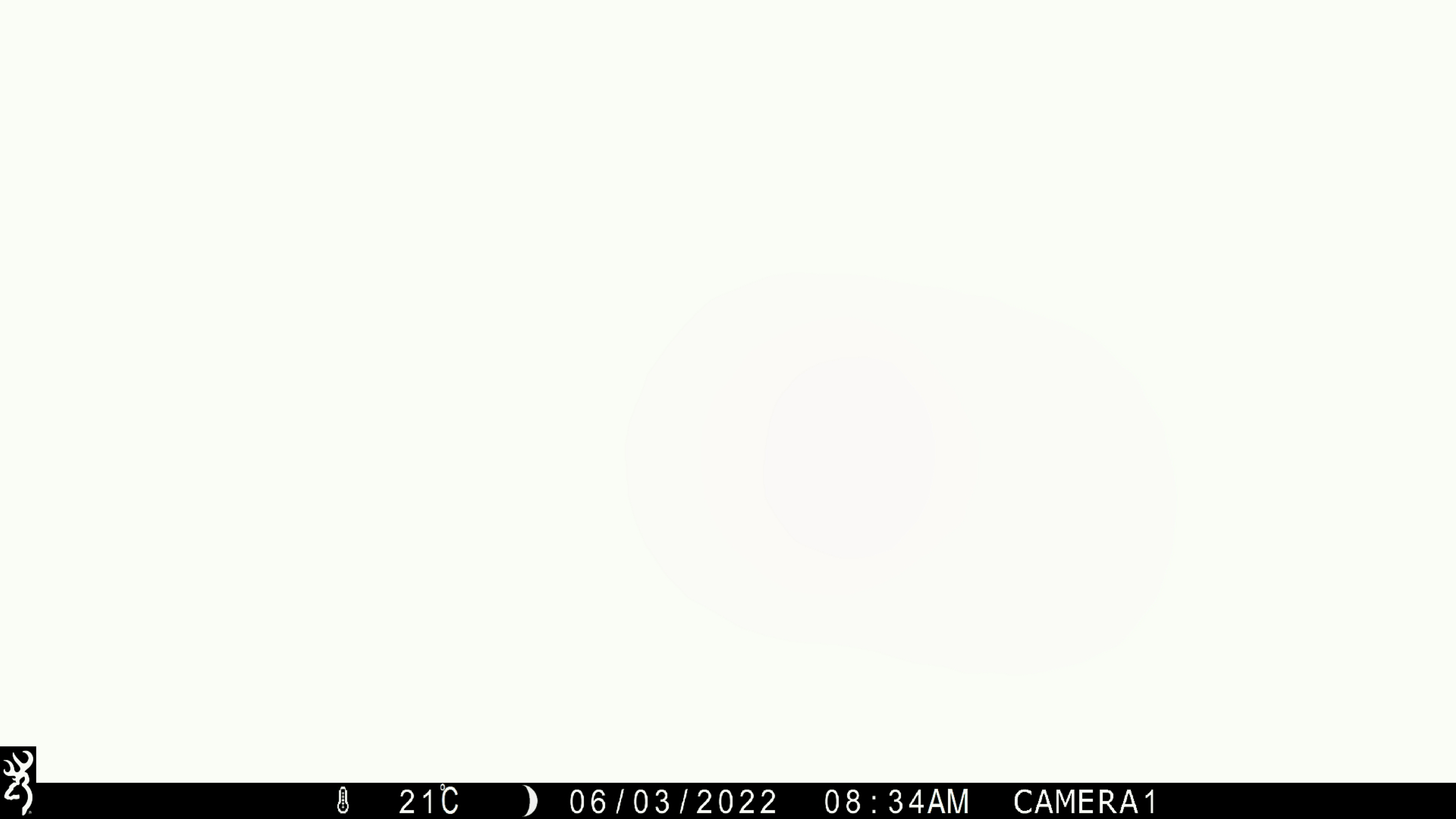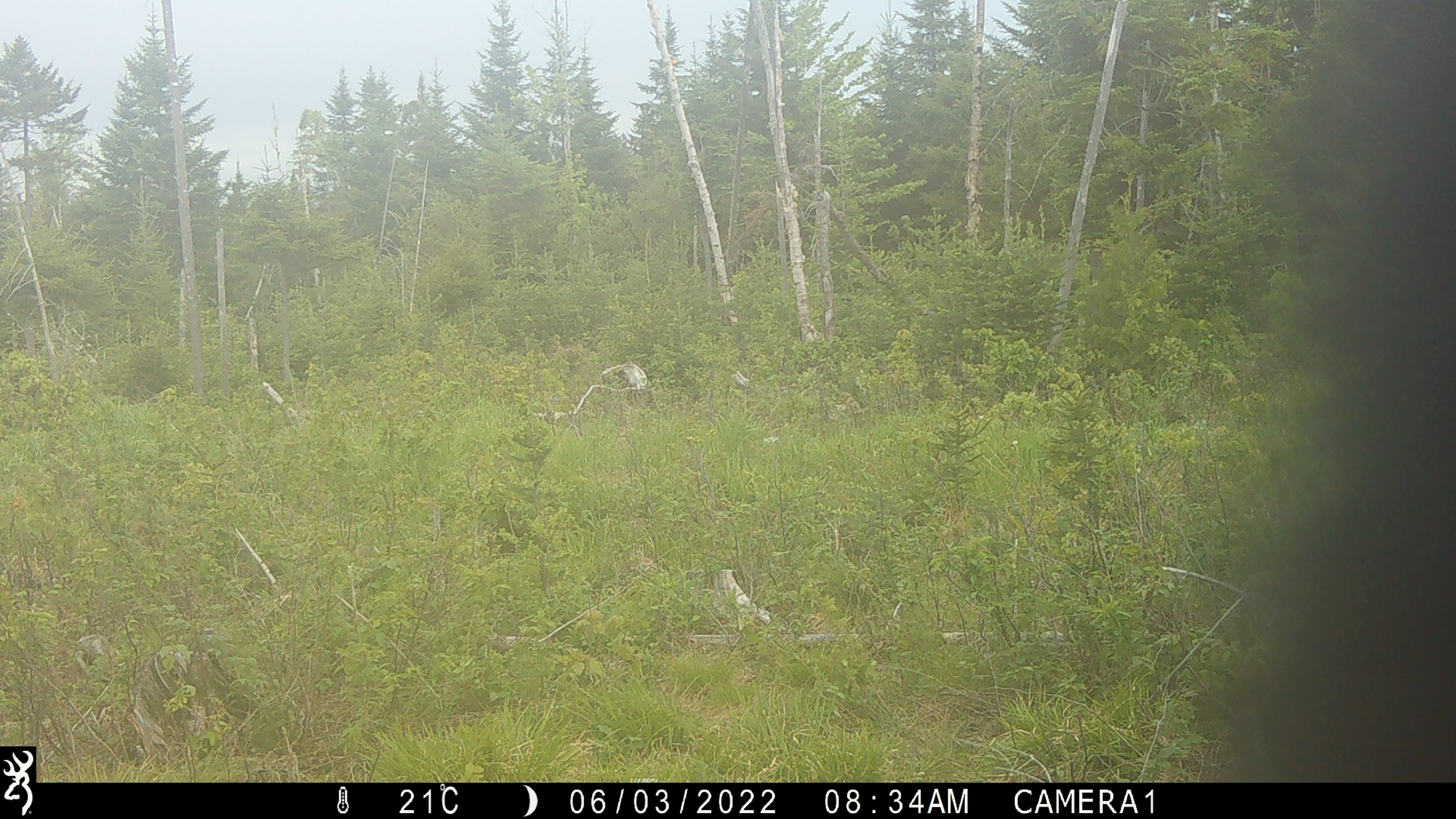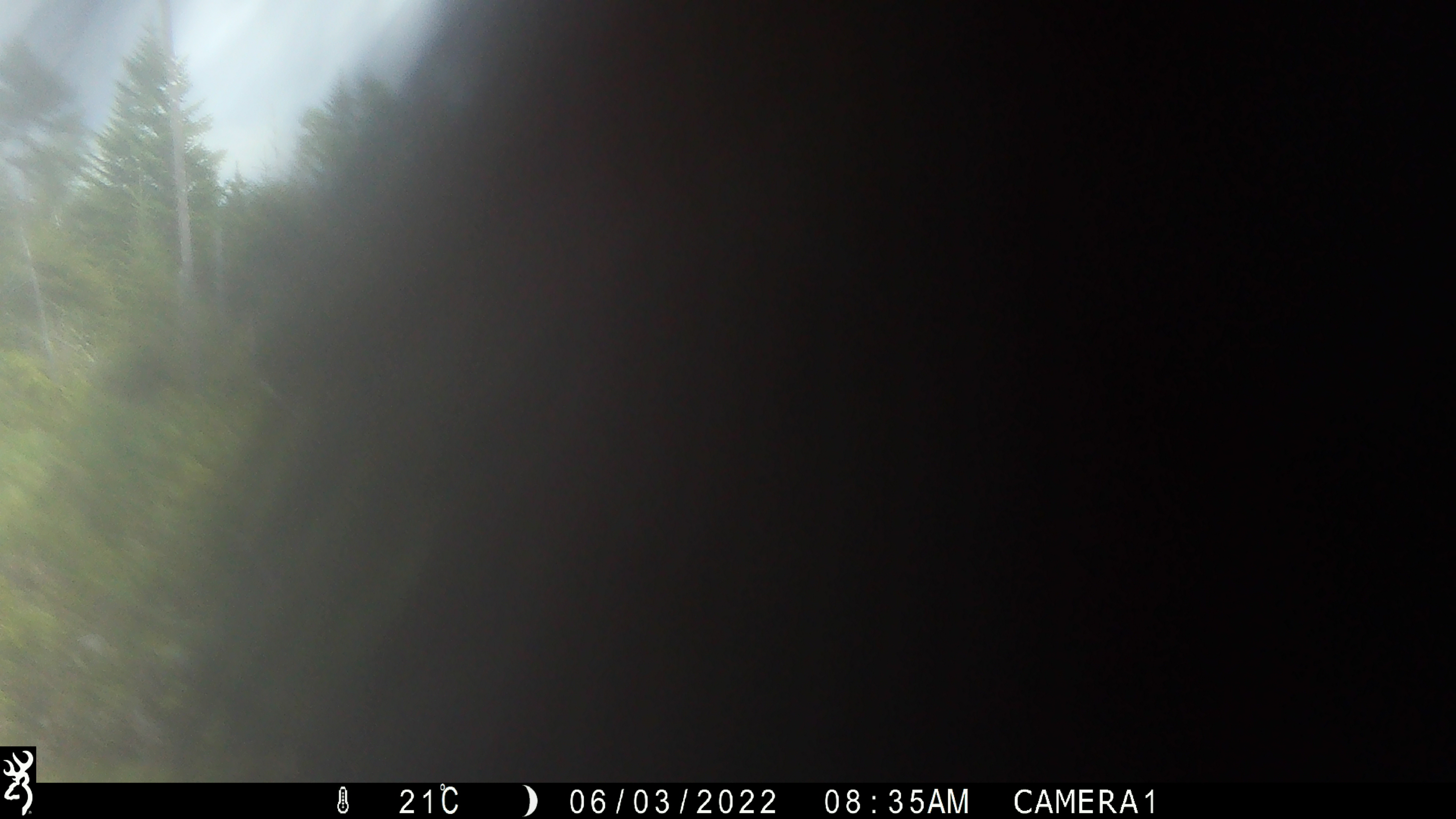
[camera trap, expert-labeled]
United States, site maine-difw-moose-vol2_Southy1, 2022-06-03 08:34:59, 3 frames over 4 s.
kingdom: Animalia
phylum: Chordata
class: Mammalia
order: Carnivora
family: Ursidae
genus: Ursus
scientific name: Ursus americanus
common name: black bear